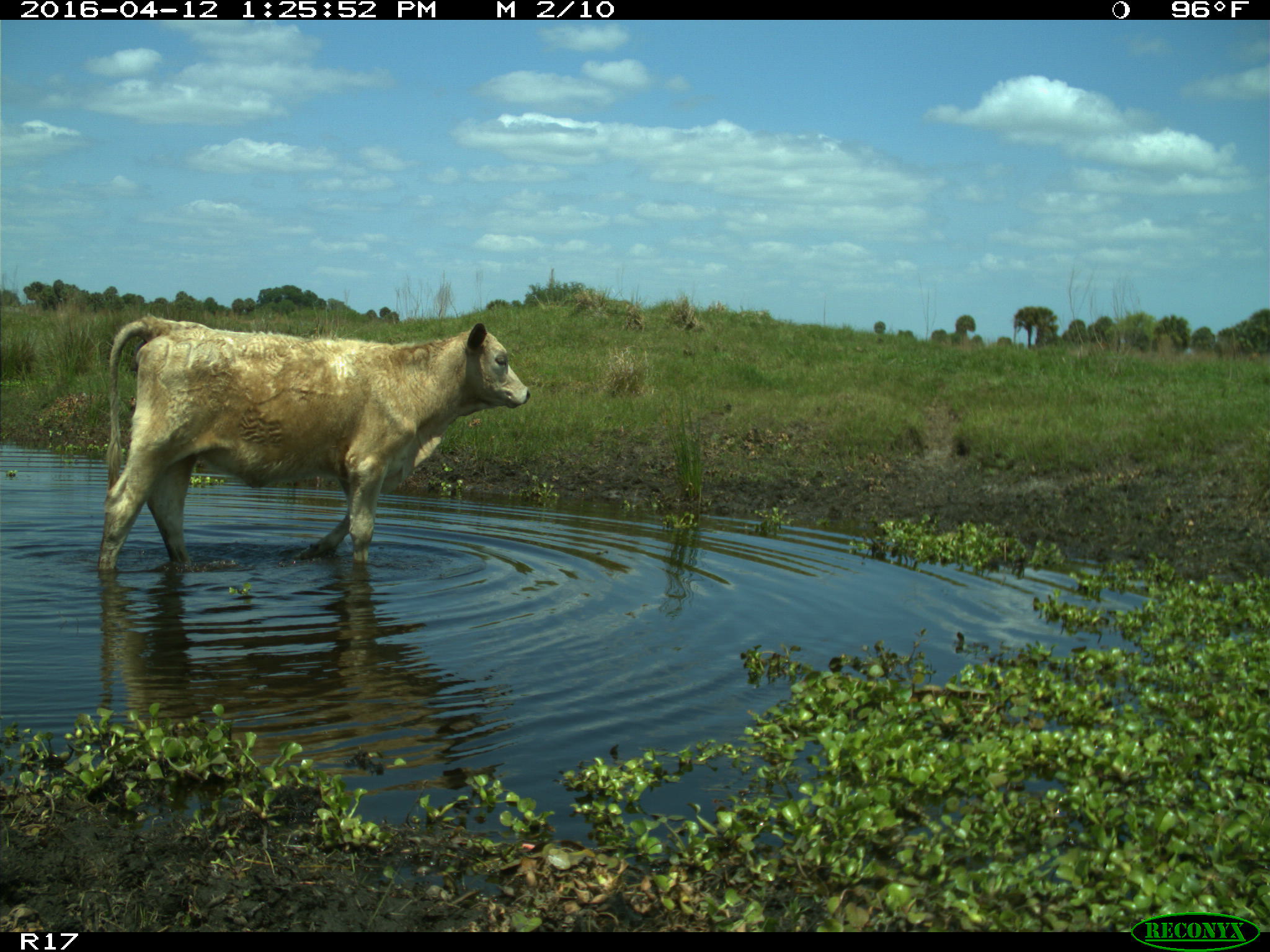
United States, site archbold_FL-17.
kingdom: Animalia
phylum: Chordata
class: Mammalia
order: Artiodactyla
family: Bovidae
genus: Bos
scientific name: Bos taurus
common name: domestic cow